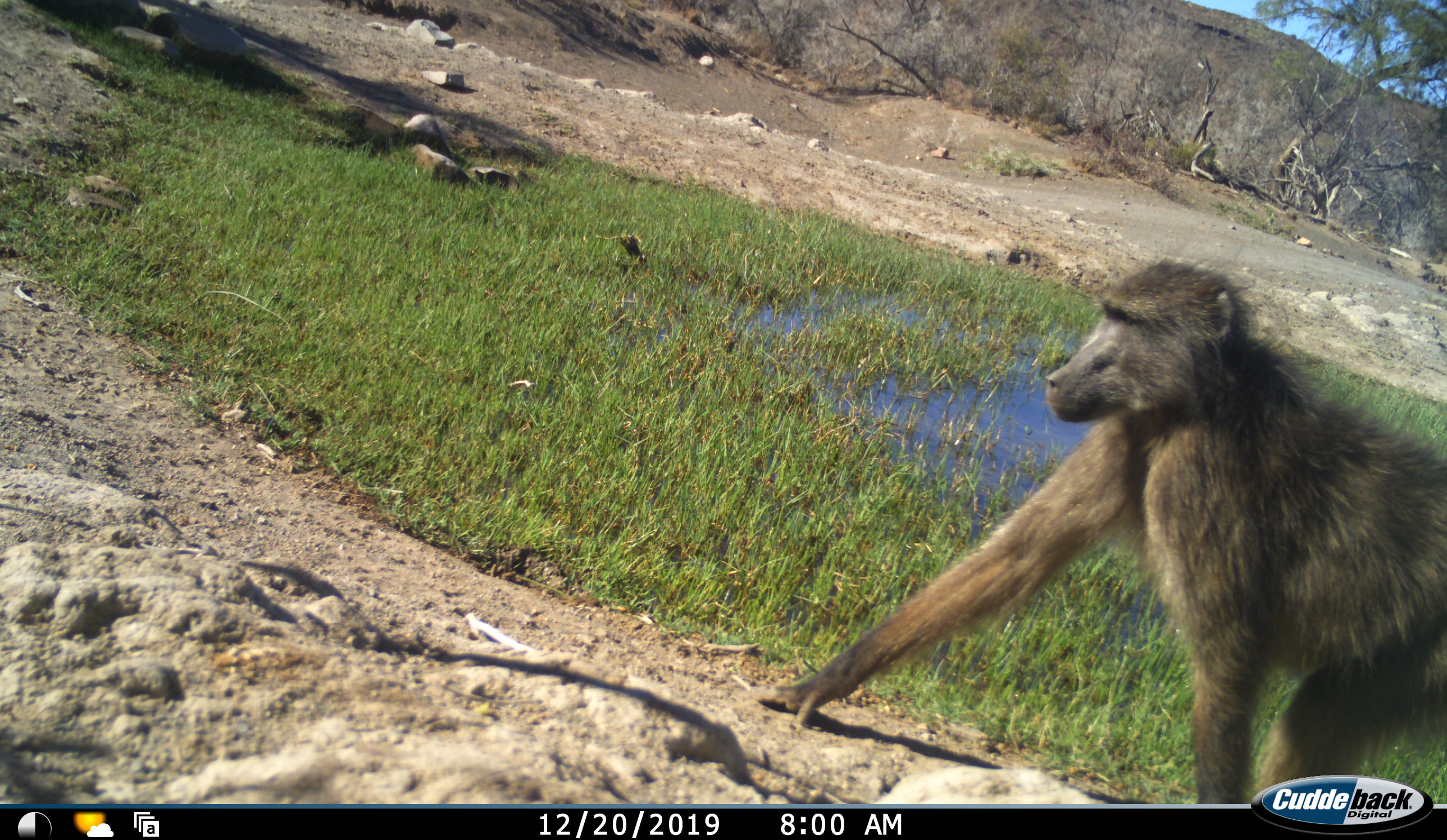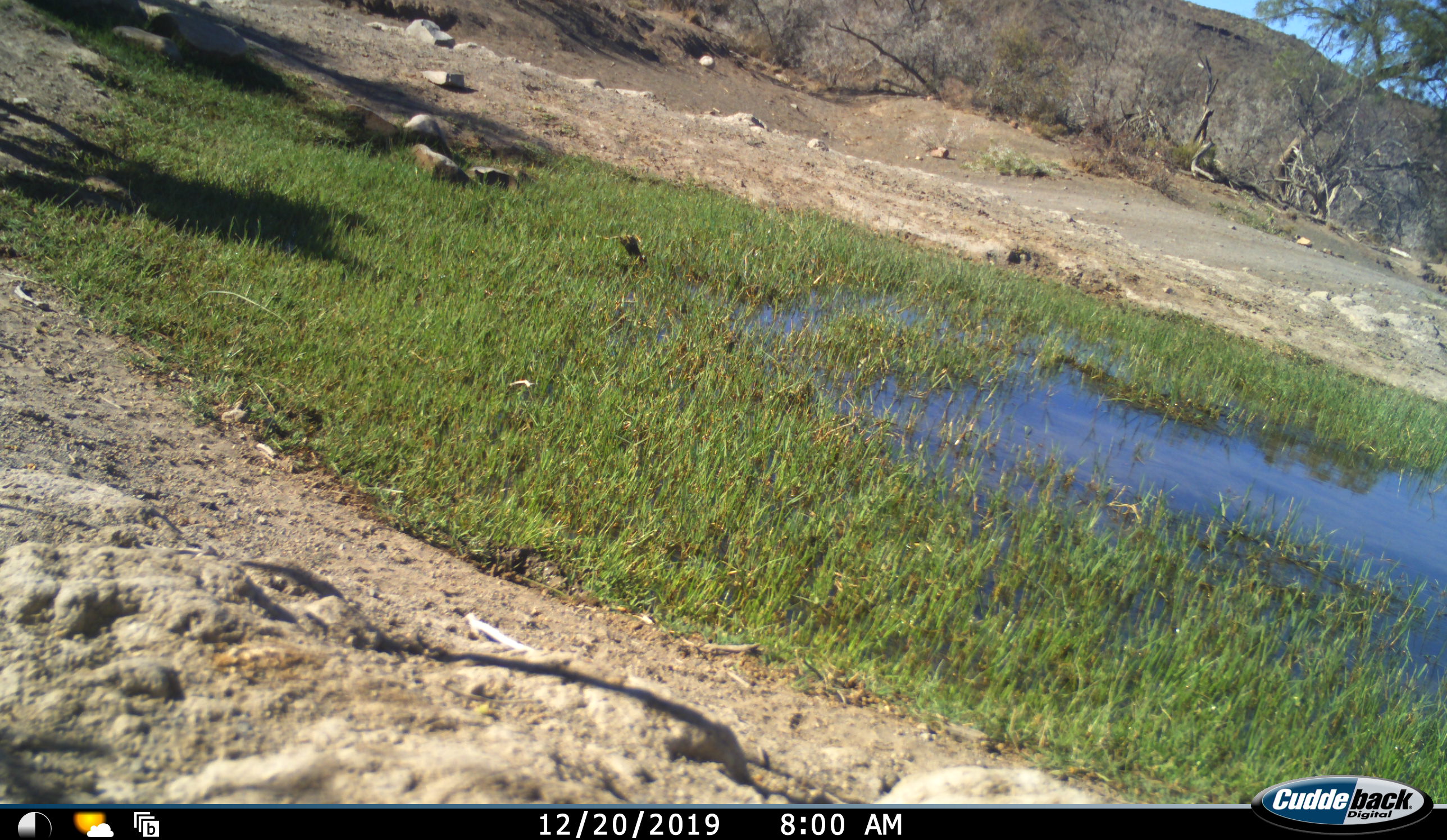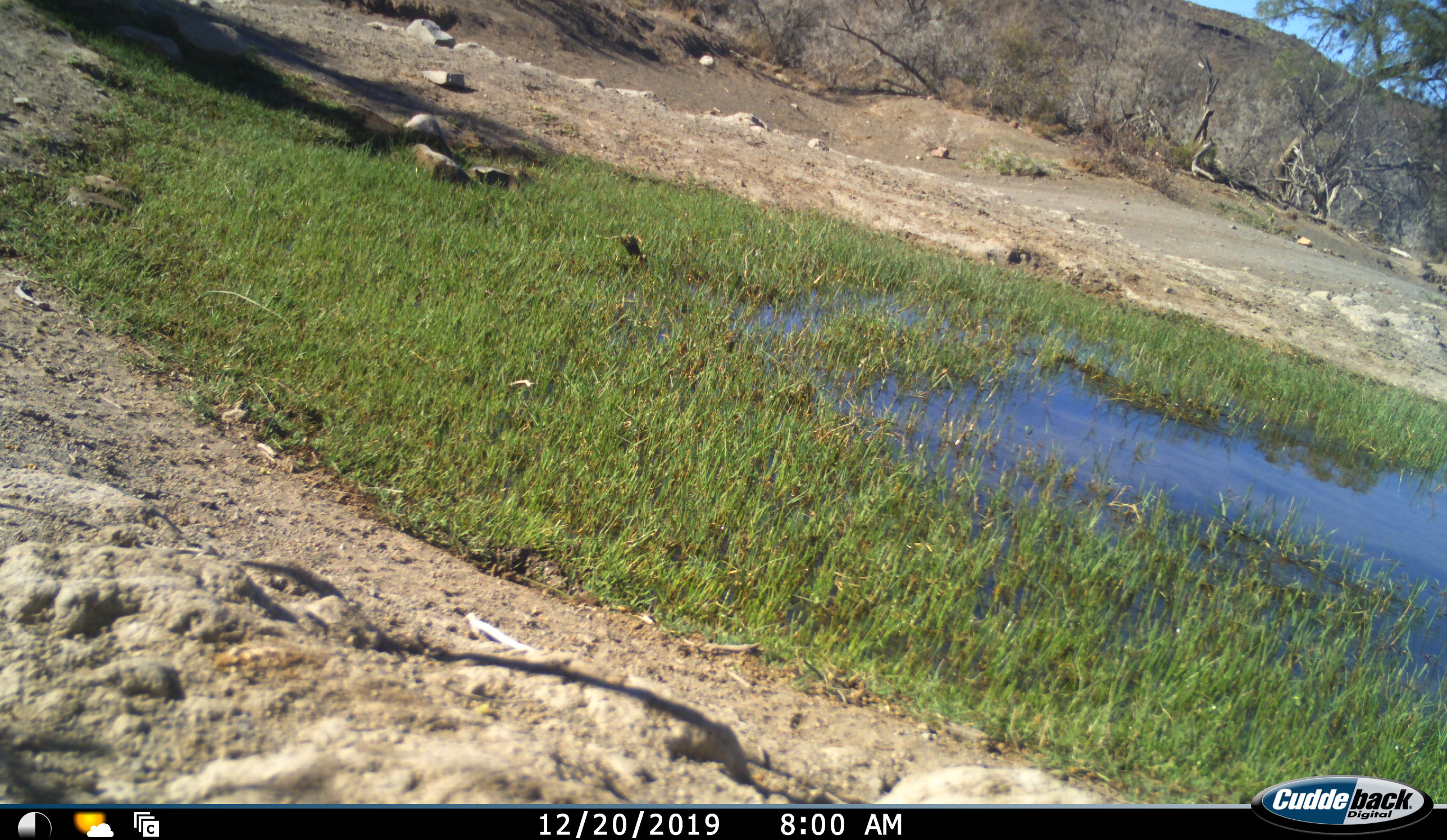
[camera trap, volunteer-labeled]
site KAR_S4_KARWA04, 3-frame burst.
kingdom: Animalia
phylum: Chordata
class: Mammalia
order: Primates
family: Cercopithecidae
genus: Papio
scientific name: Papio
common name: baboon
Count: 1.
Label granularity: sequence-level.